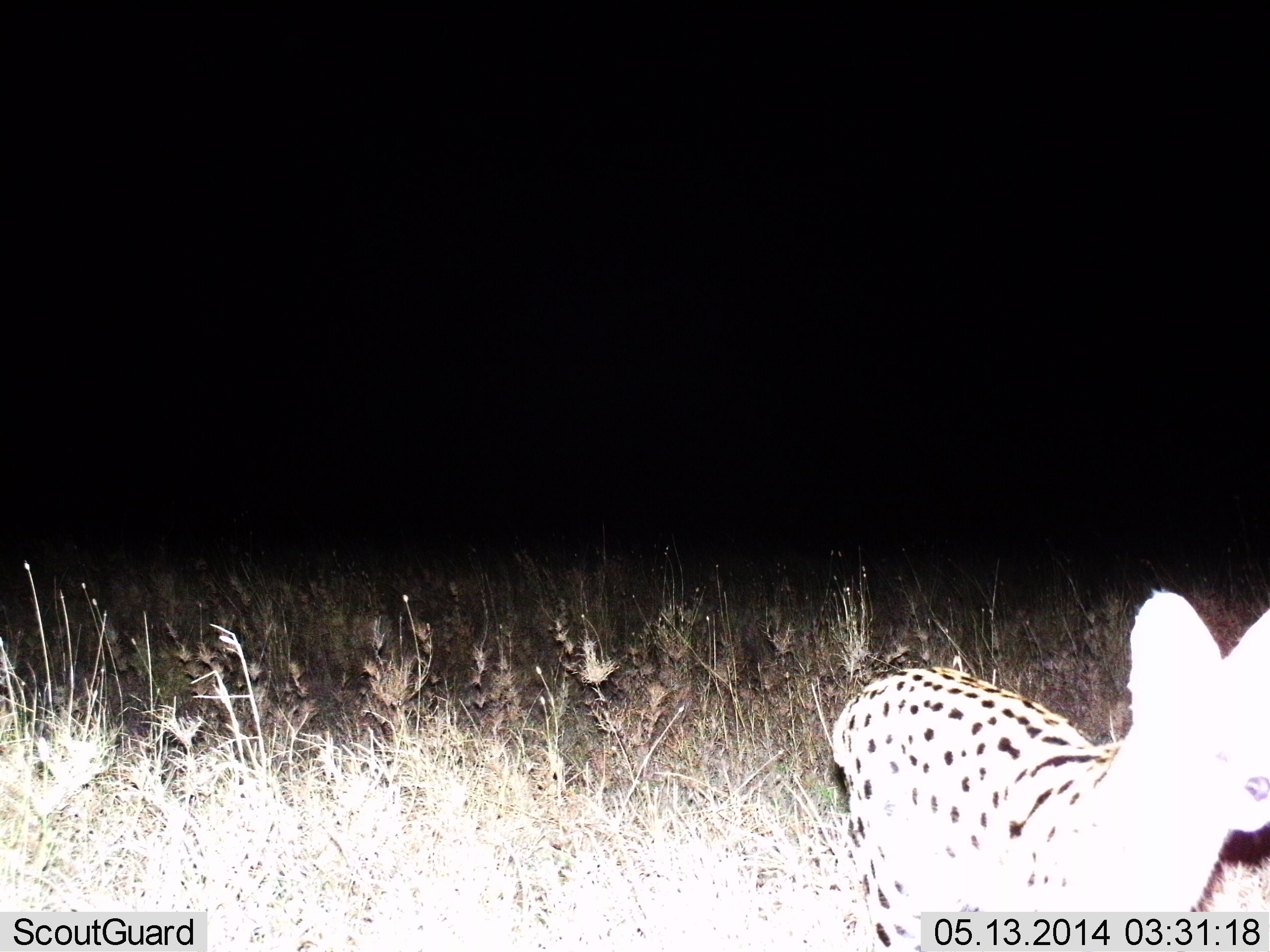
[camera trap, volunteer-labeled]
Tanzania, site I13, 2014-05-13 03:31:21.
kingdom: Animalia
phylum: Chordata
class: Mammalia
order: Carnivora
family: Felidae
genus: Leptailurus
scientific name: Leptailurus serval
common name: serval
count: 1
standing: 55%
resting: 0%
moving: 36%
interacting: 9%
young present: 0%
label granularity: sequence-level